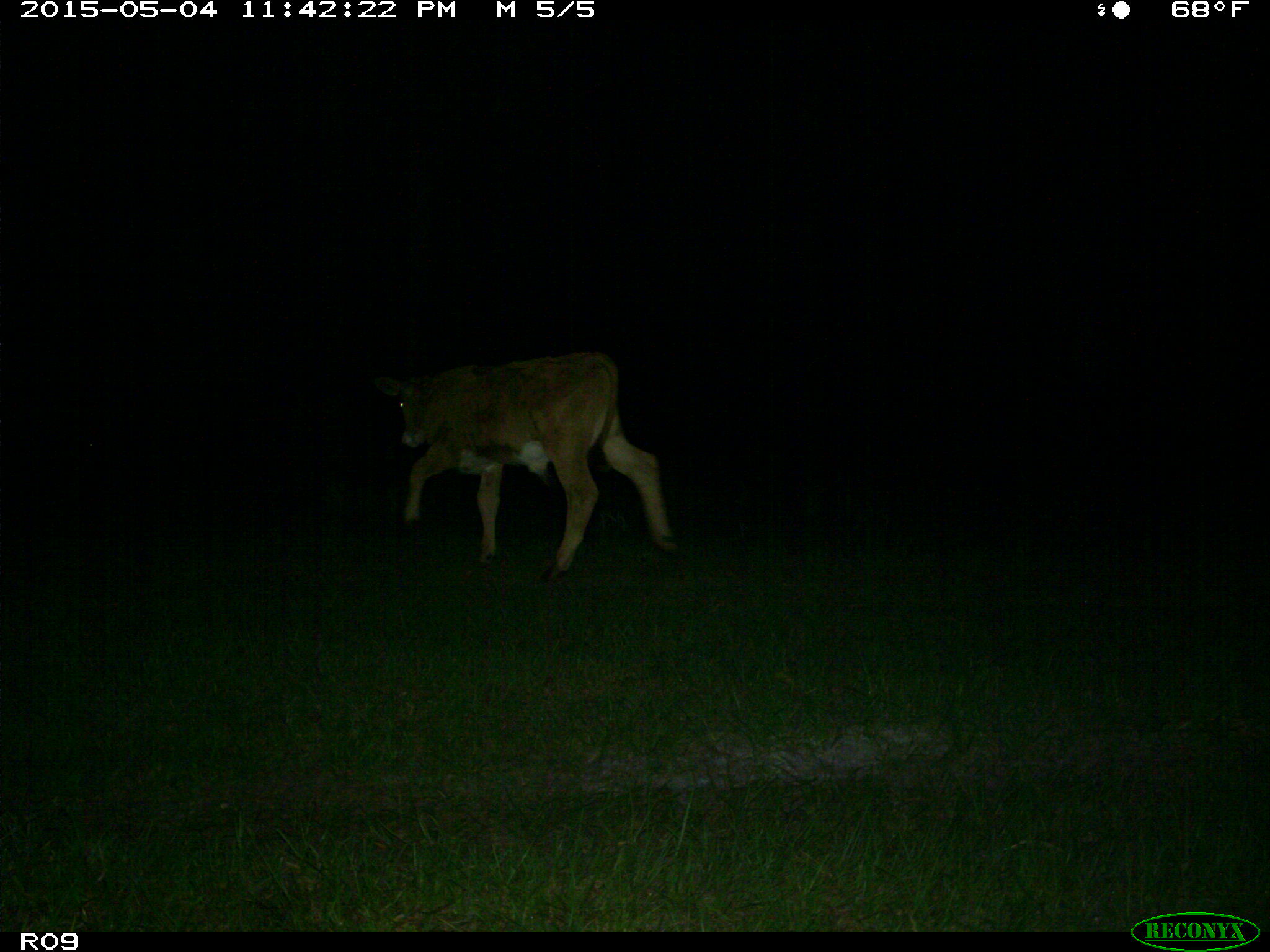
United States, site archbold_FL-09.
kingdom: Animalia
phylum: Chordata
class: Mammalia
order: Artiodactyla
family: Bovidae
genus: Bos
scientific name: Bos taurus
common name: domestic cow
Bos taurus (domestic cow).